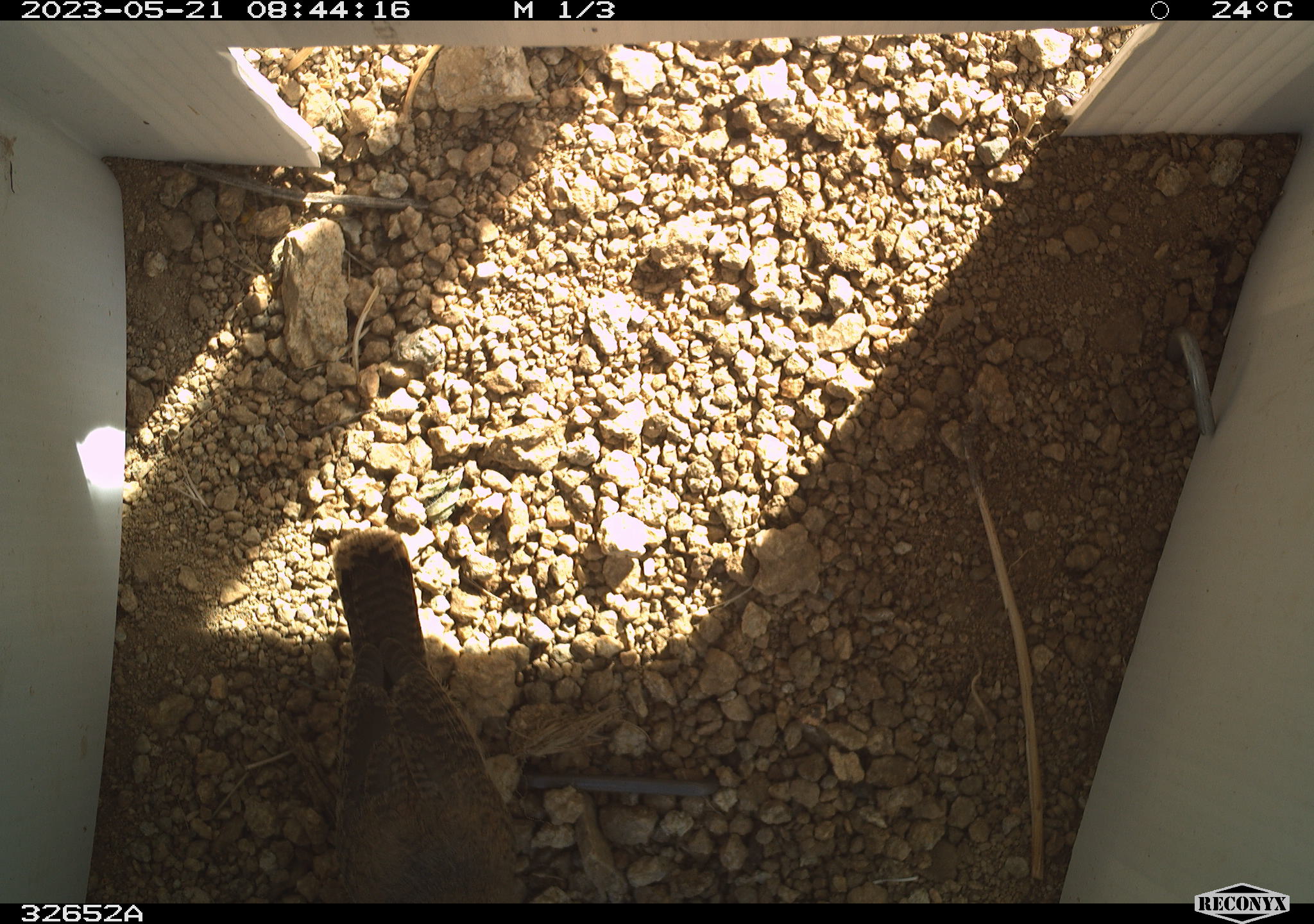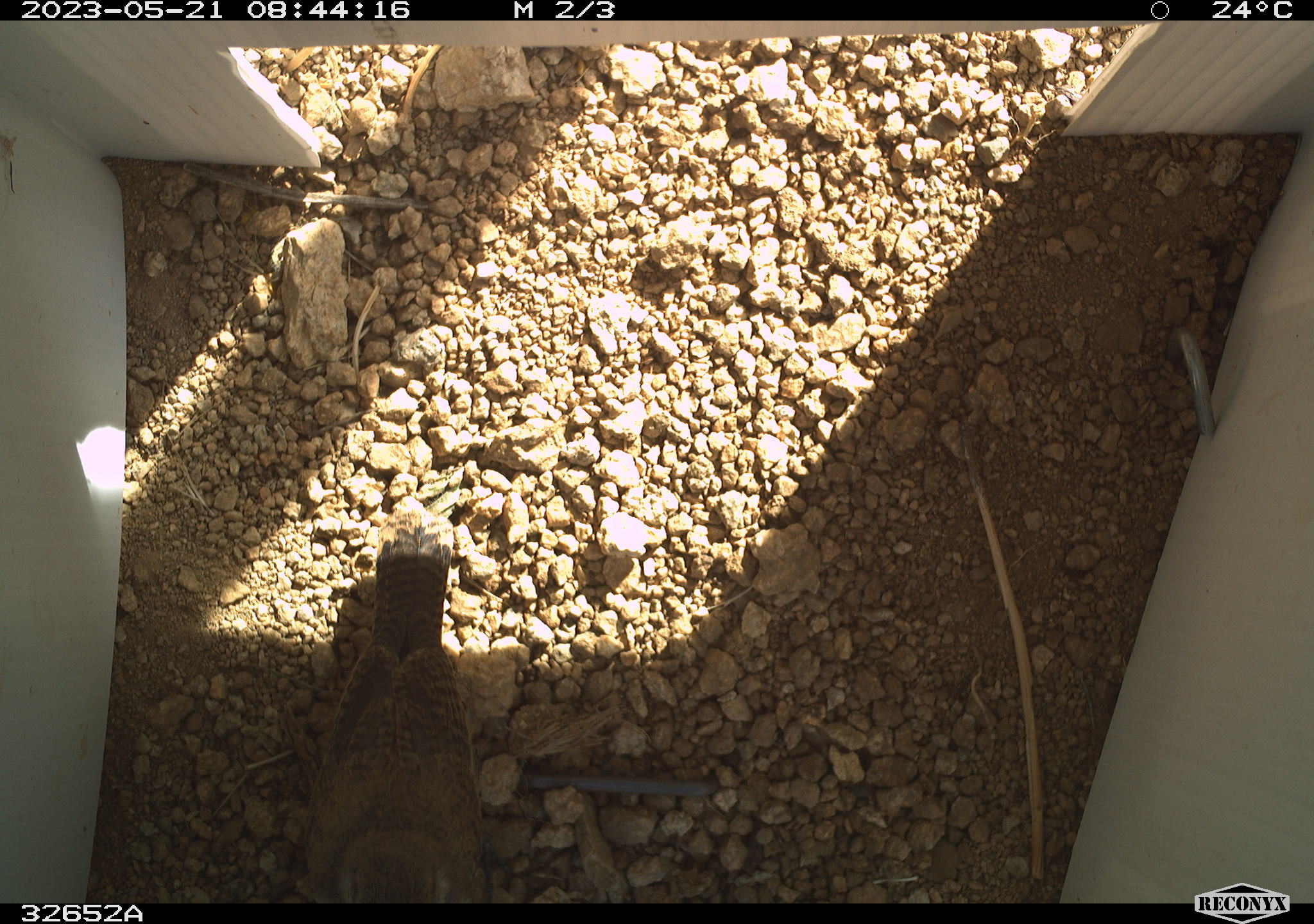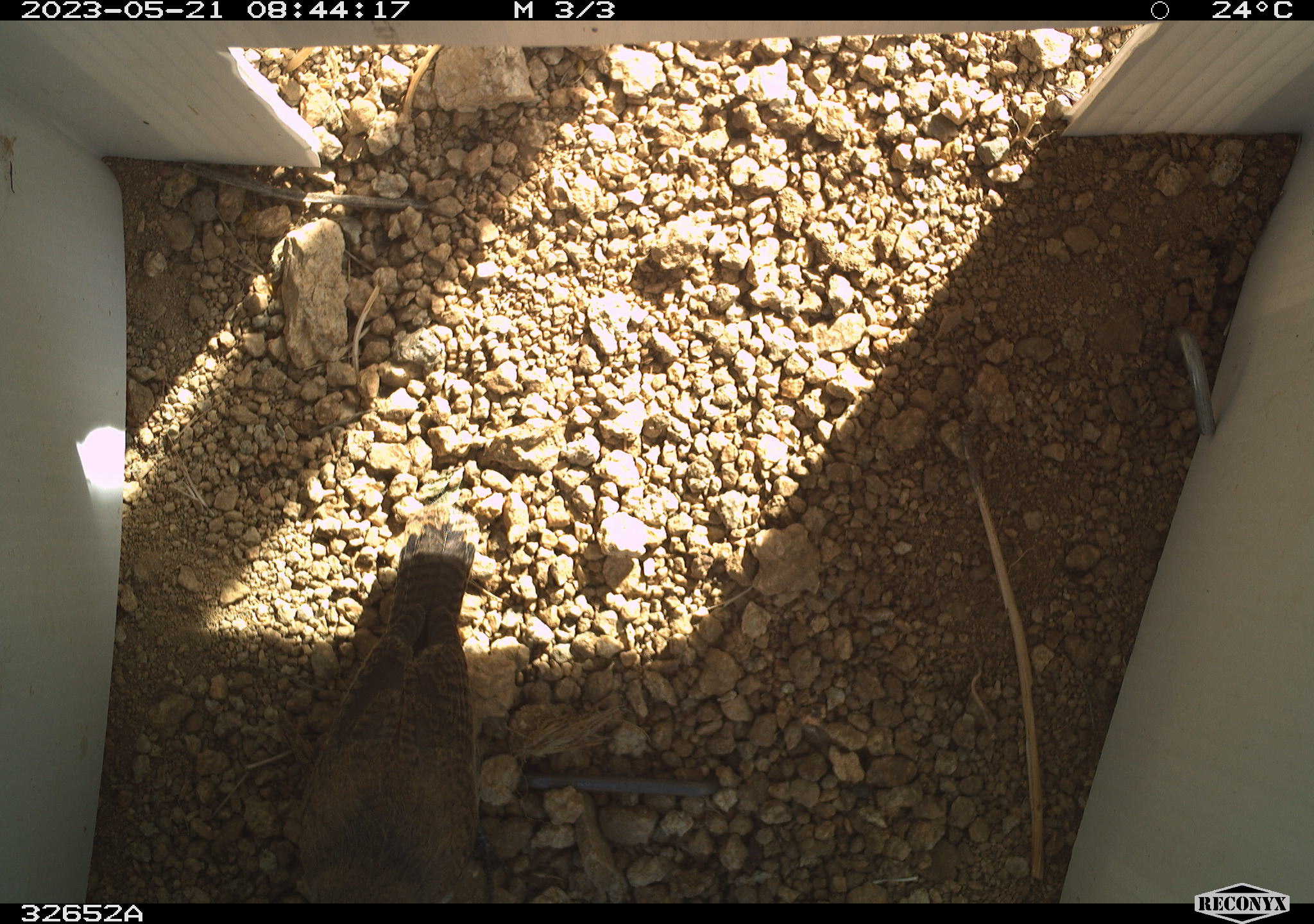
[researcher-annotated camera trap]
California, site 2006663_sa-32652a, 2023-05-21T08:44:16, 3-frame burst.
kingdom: Animalia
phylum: Chordata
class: Aves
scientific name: Aves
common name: bird